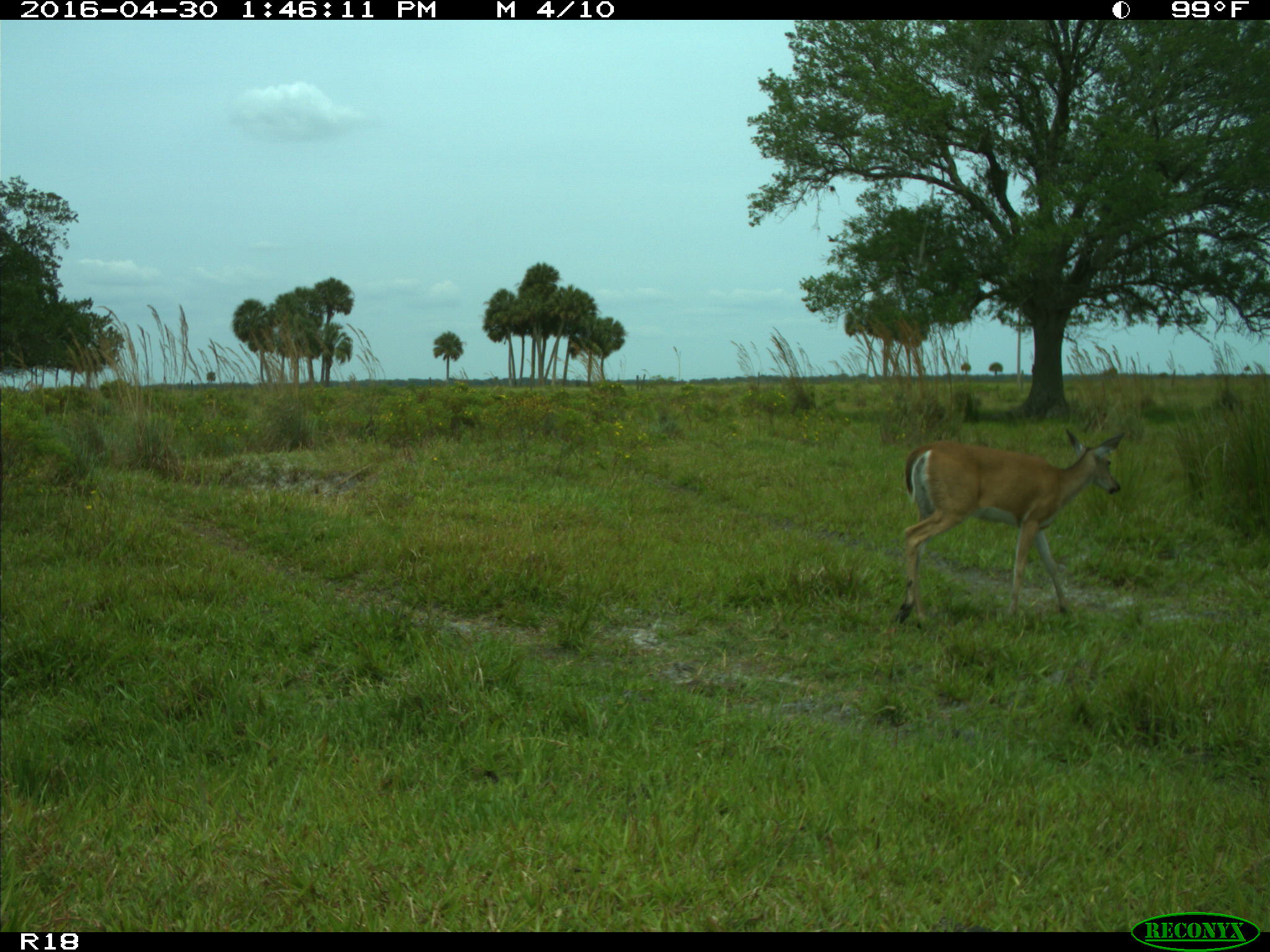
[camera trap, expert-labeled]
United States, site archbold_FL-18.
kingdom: Animalia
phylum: Chordata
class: Mammalia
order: Artiodactyla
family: Cervidae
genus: Odocoileus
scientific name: Odocoileus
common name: deer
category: unidentified deer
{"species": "unidentified deer (deer) (Odocoileus)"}